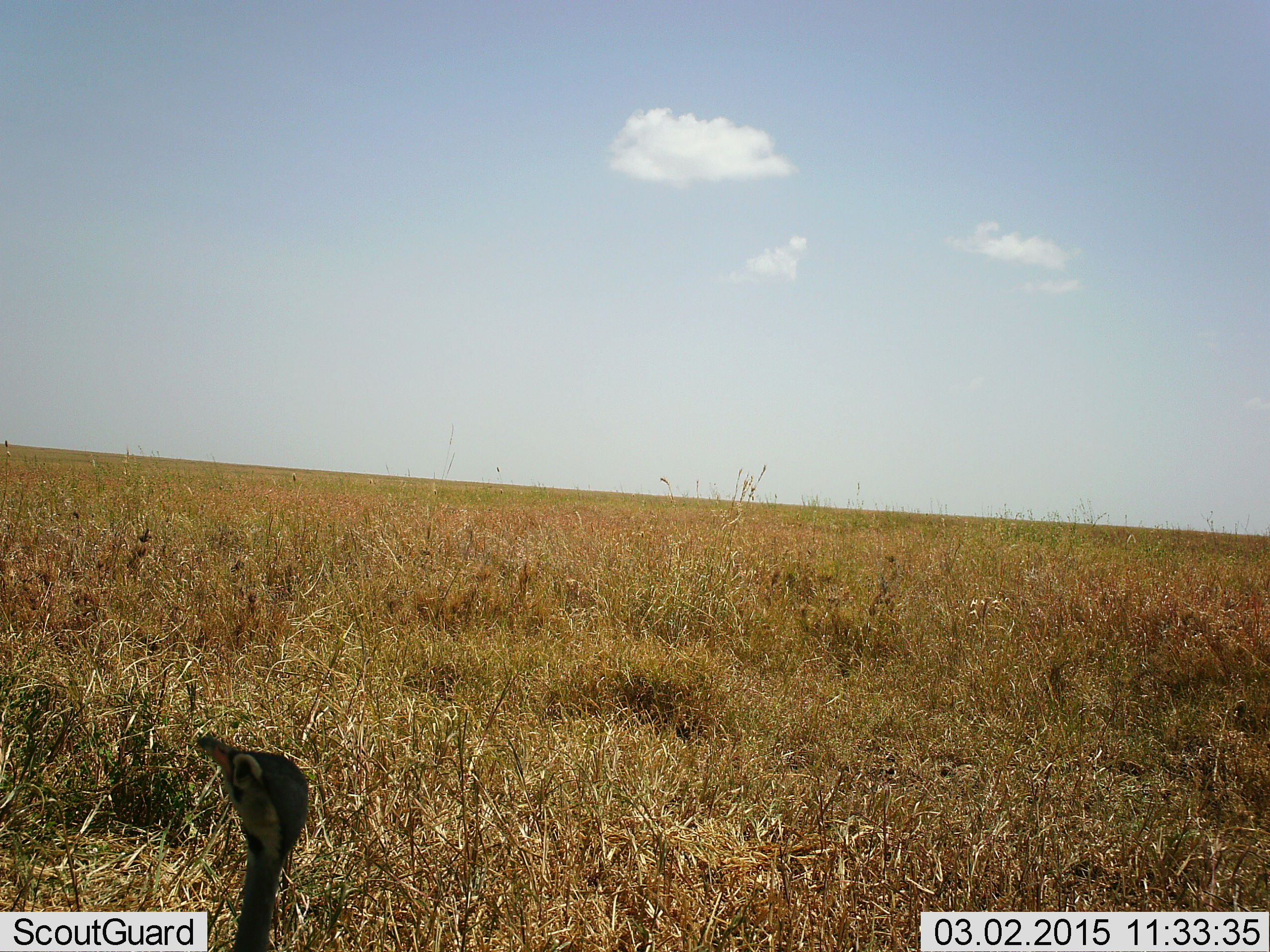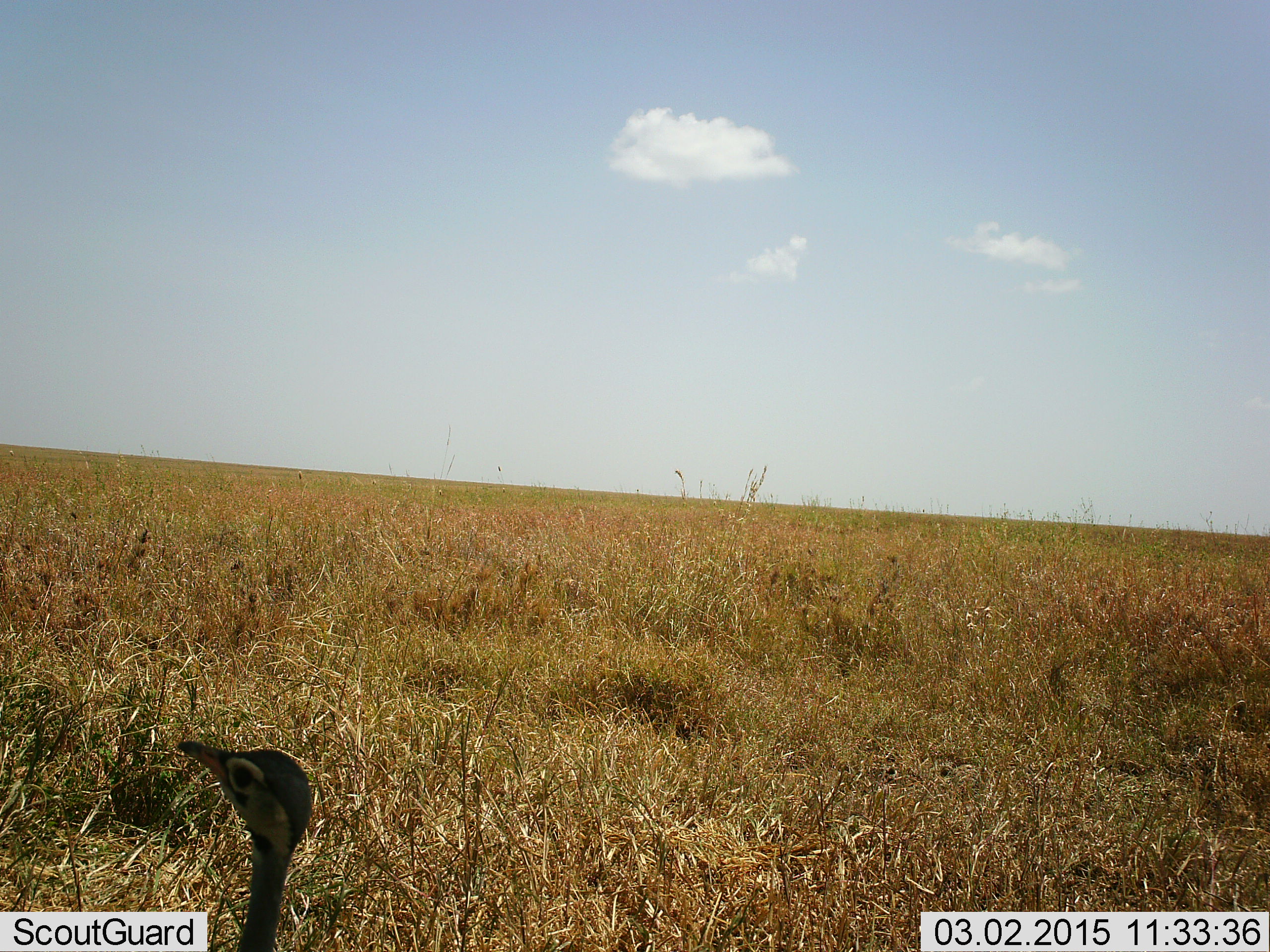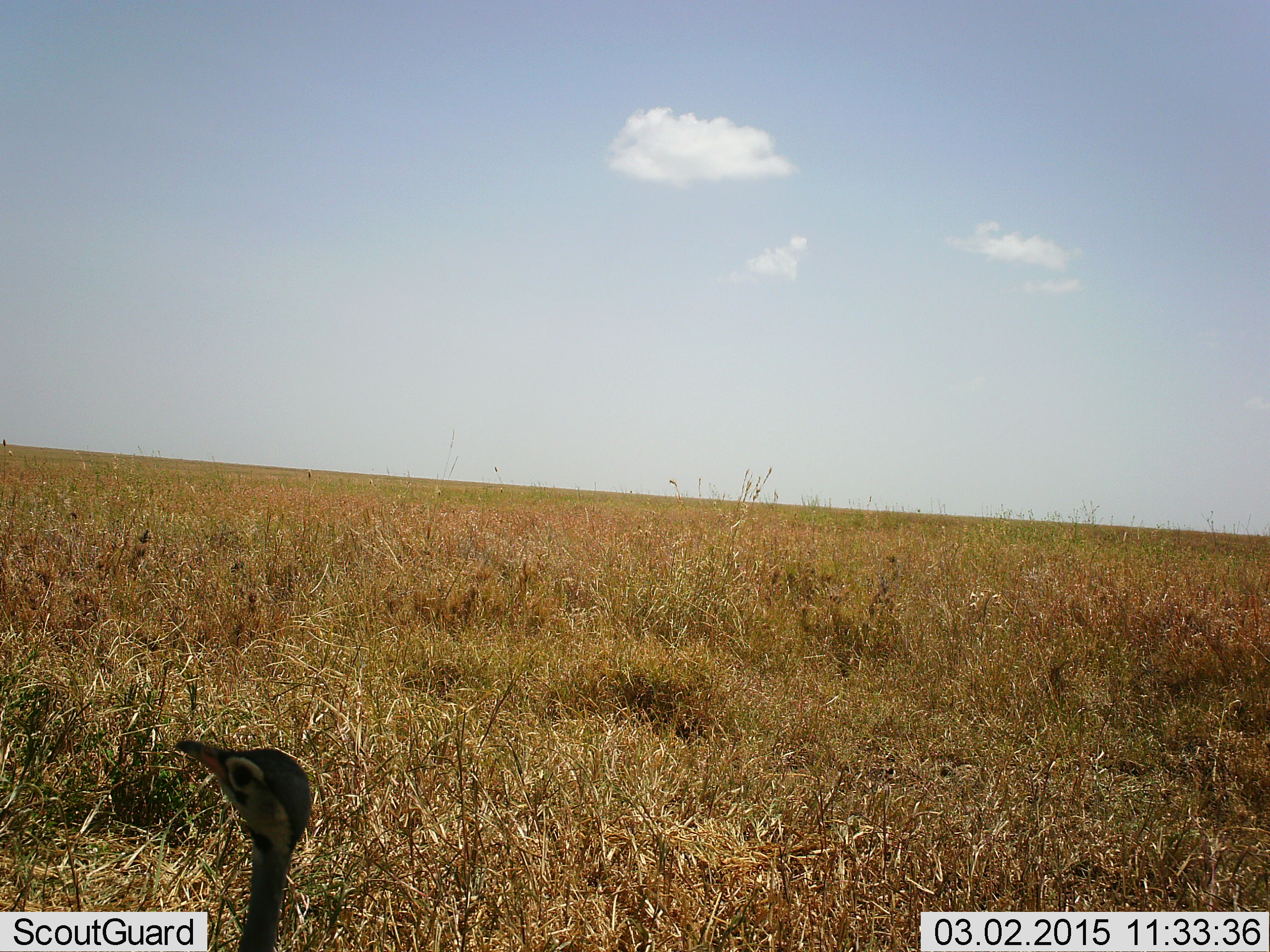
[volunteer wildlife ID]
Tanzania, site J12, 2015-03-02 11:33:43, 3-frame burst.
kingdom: Animalia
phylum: Chordata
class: Aves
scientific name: Aves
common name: bird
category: otherbird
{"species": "otherbird (bird) (Aves)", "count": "1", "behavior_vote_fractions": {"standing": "100%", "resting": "0%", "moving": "0%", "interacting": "0%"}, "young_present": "0%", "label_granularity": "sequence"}